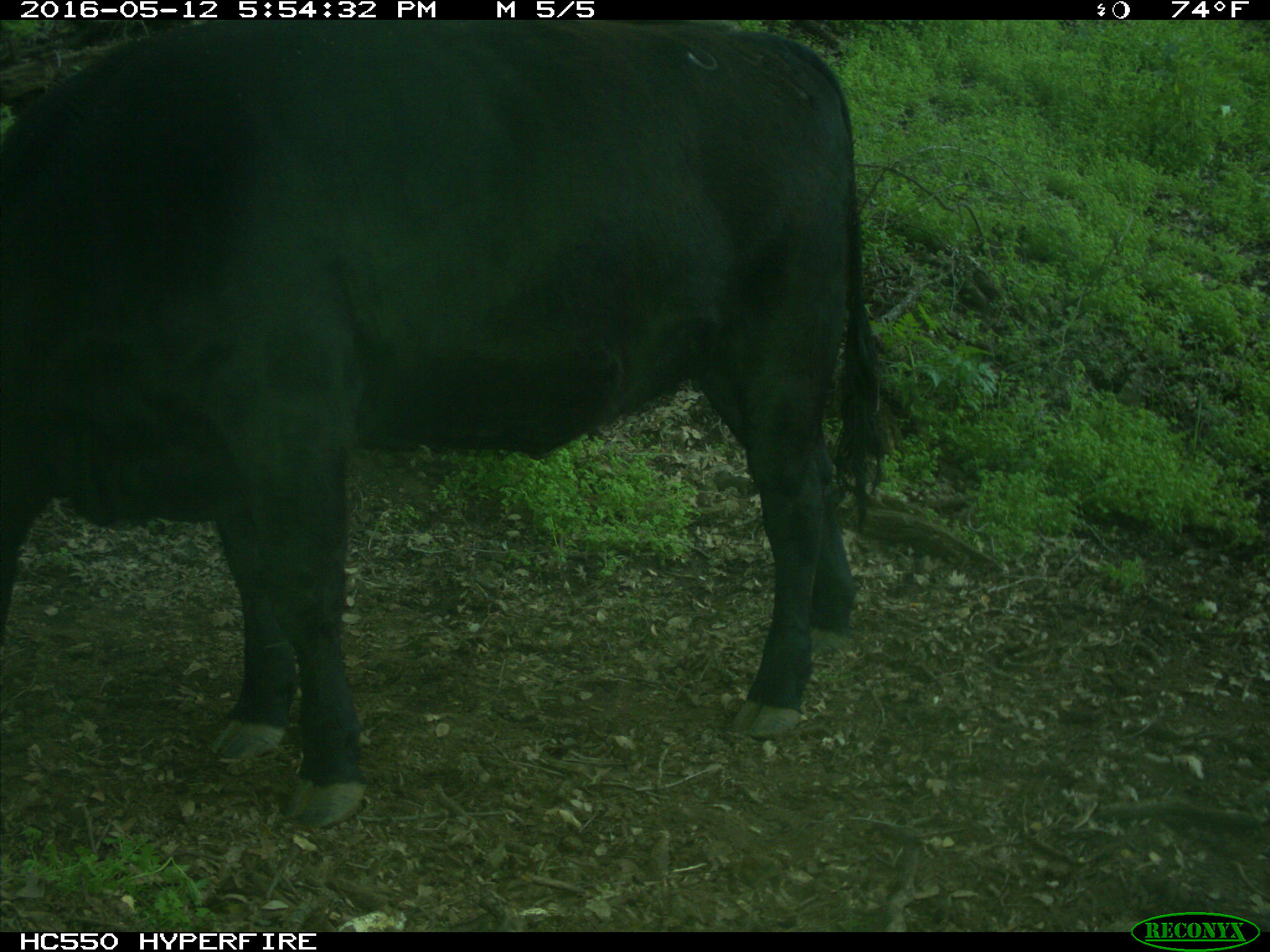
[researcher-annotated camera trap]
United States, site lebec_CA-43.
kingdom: Animalia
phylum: Chordata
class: Mammalia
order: Artiodactyla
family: Bovidae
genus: Bos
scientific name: Bos taurus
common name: domestic cow